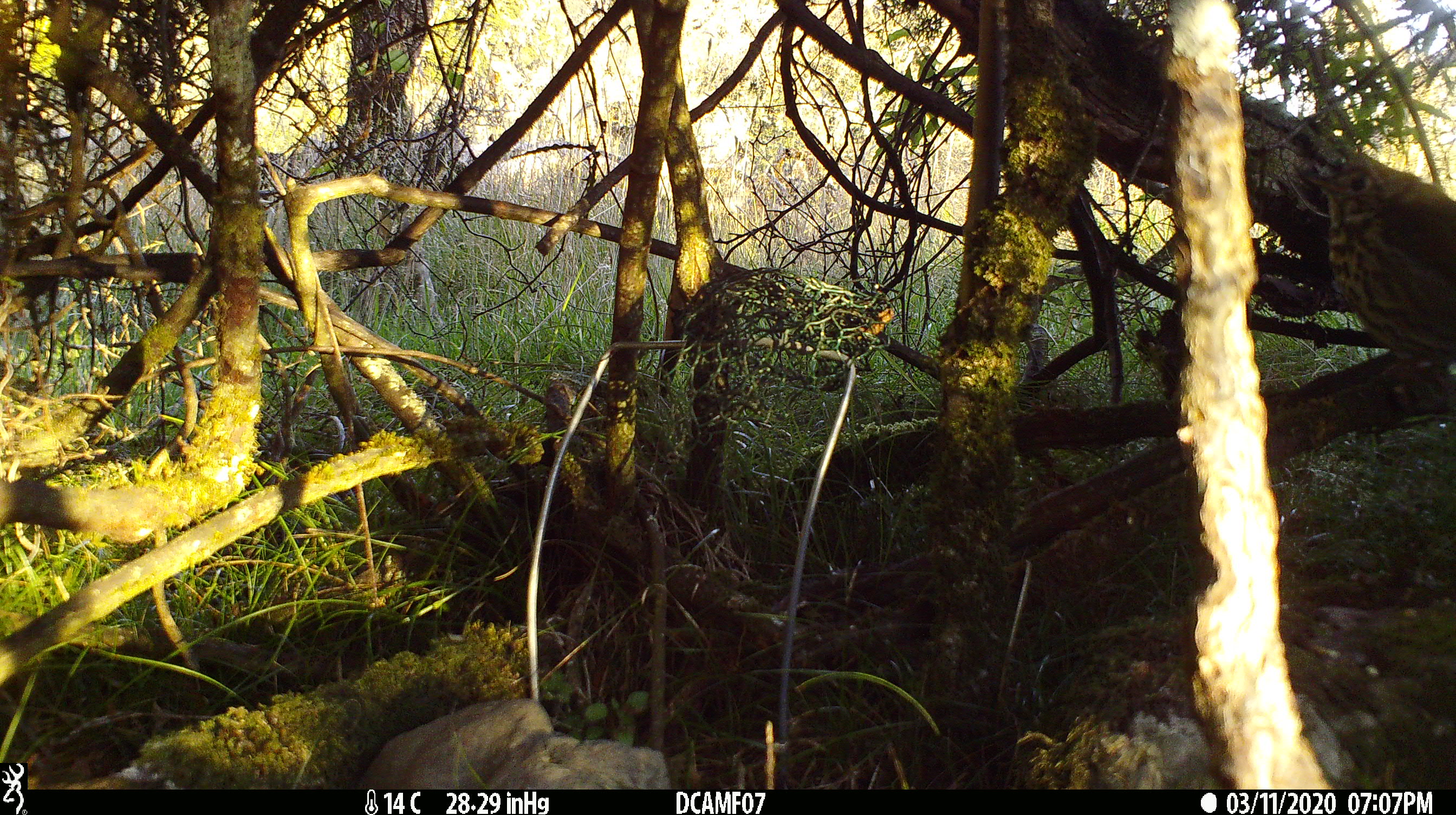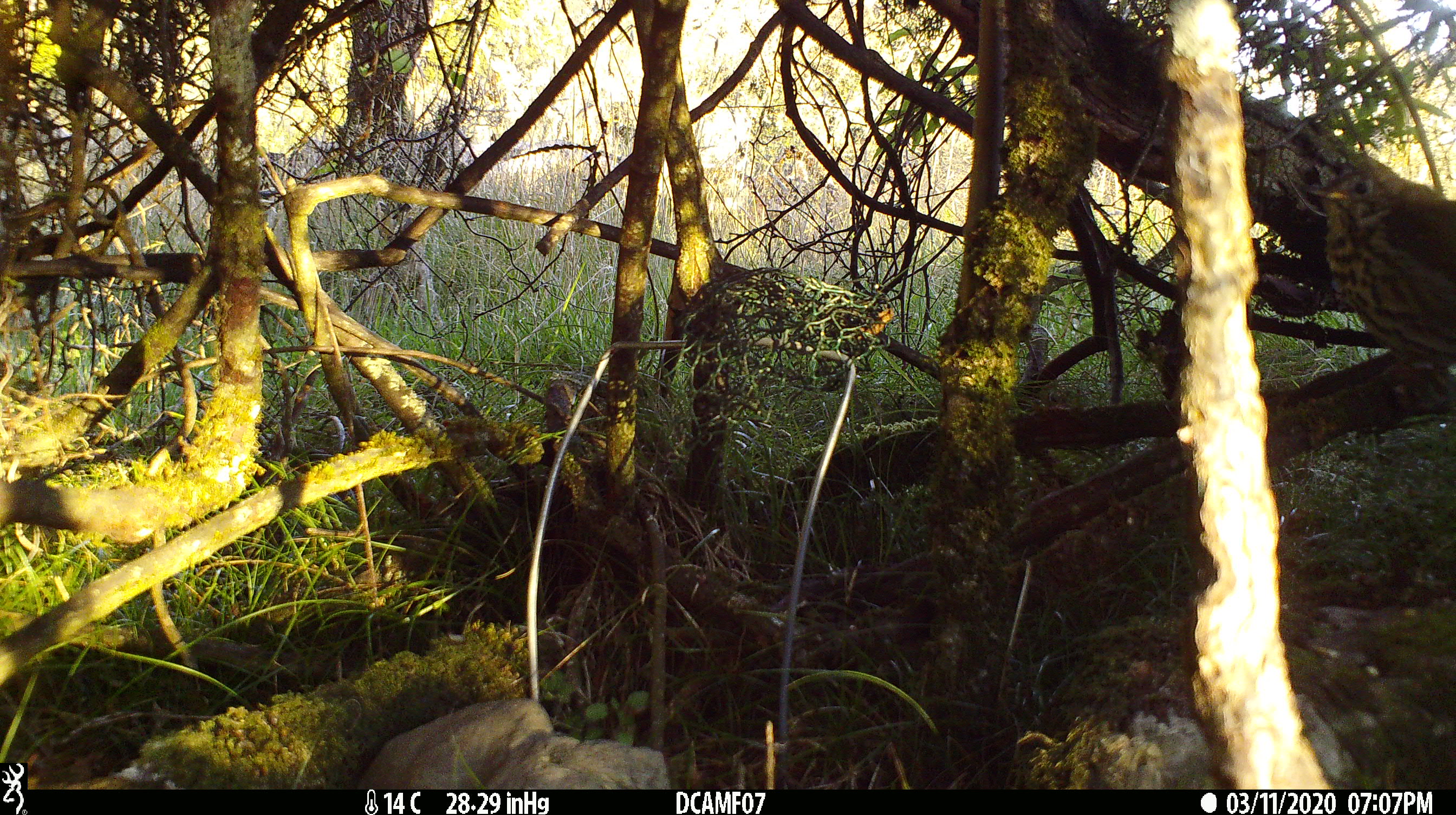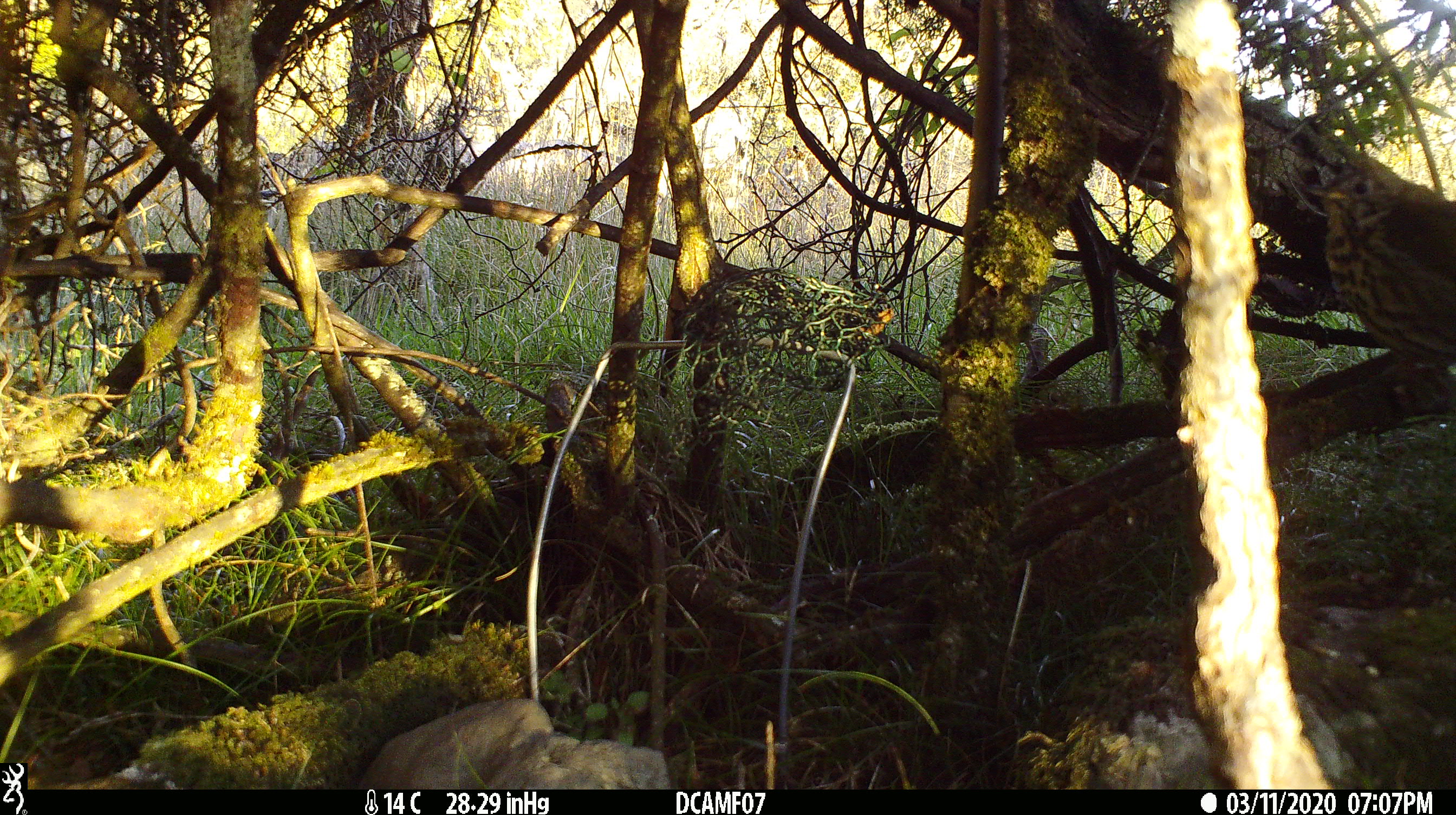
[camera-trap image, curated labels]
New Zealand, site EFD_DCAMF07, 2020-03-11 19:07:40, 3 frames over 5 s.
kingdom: Animalia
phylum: Chordata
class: Aves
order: Passeriformes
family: Turdidae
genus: Turdus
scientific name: Turdus philomelos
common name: song thrush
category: thrush